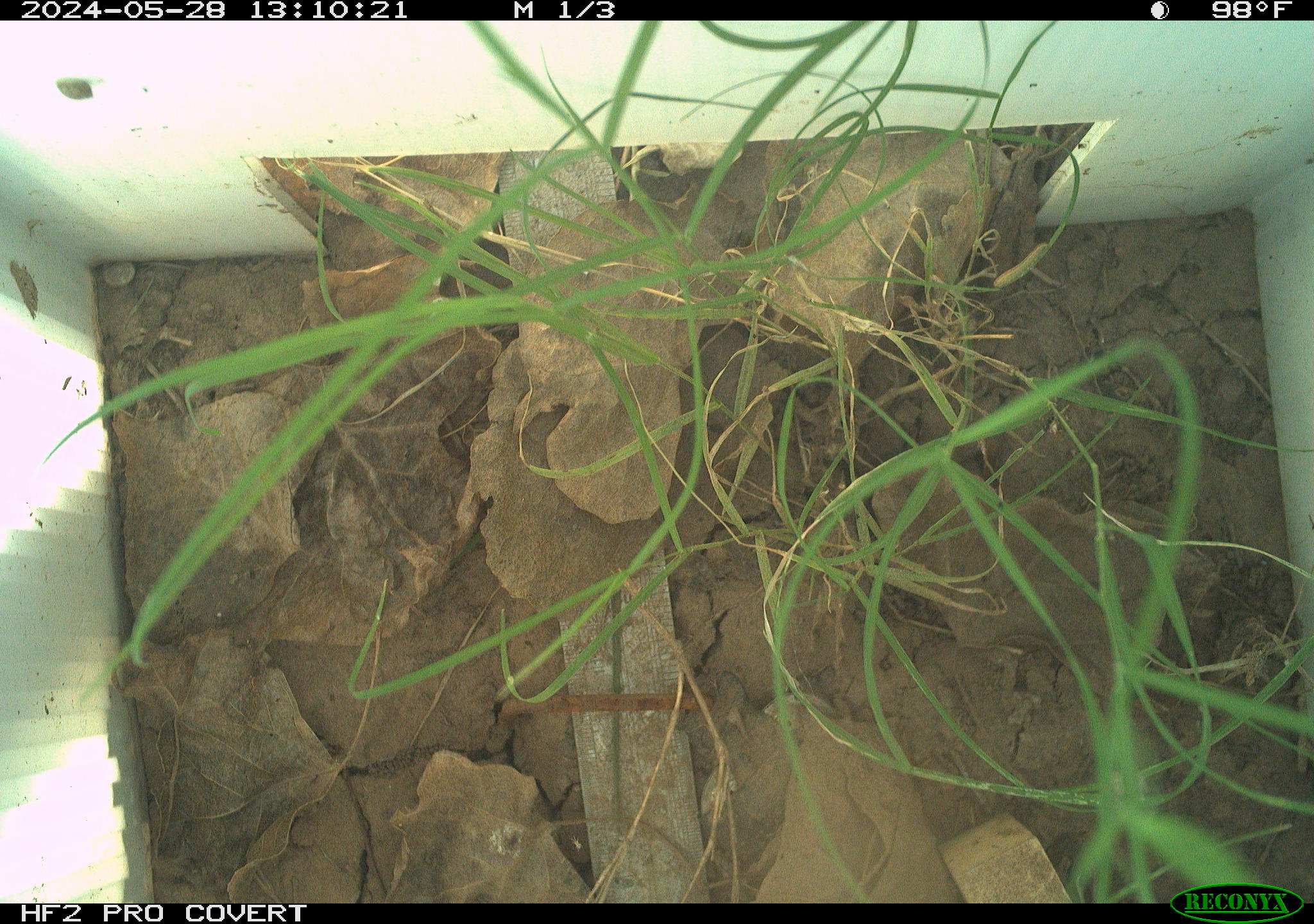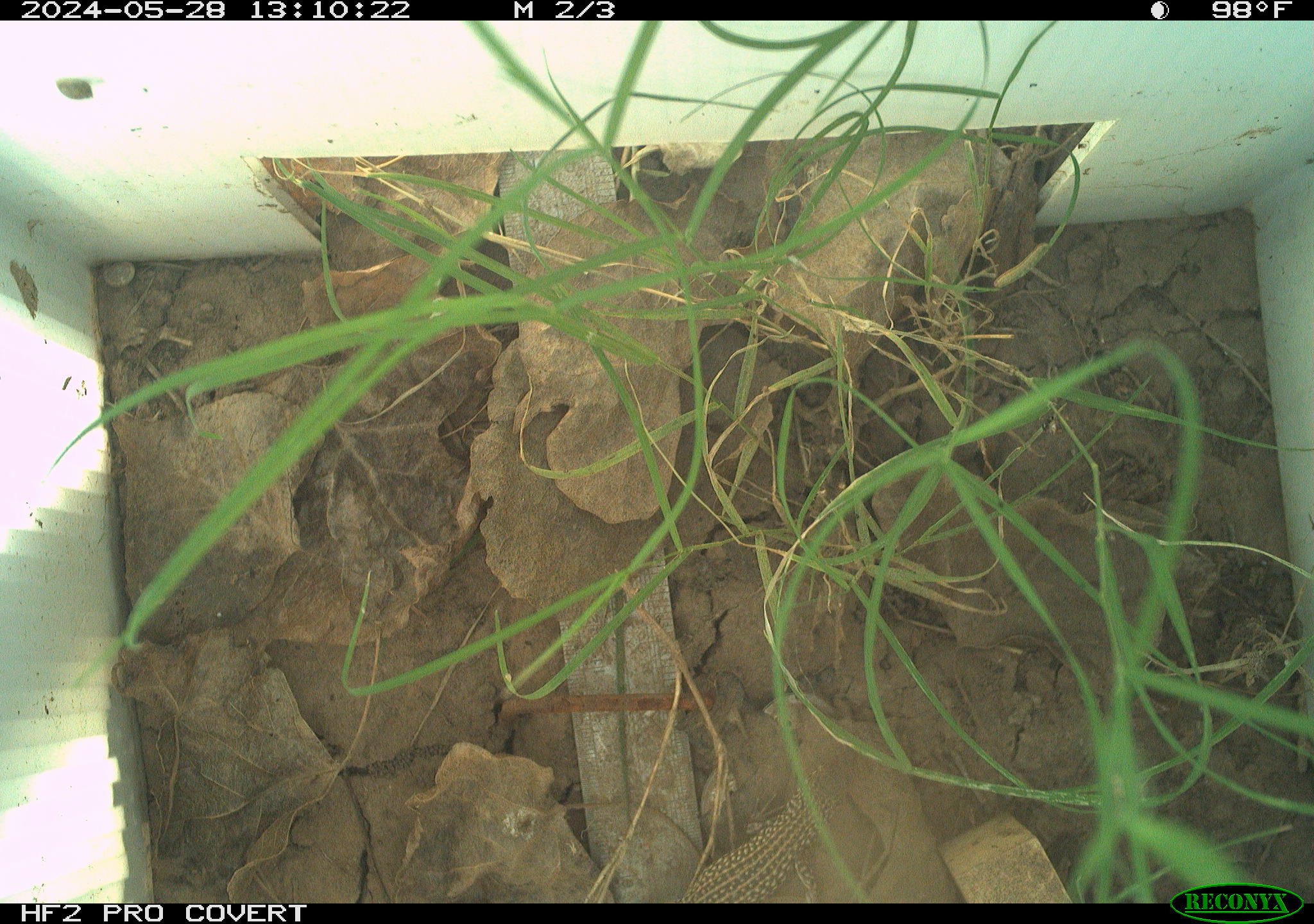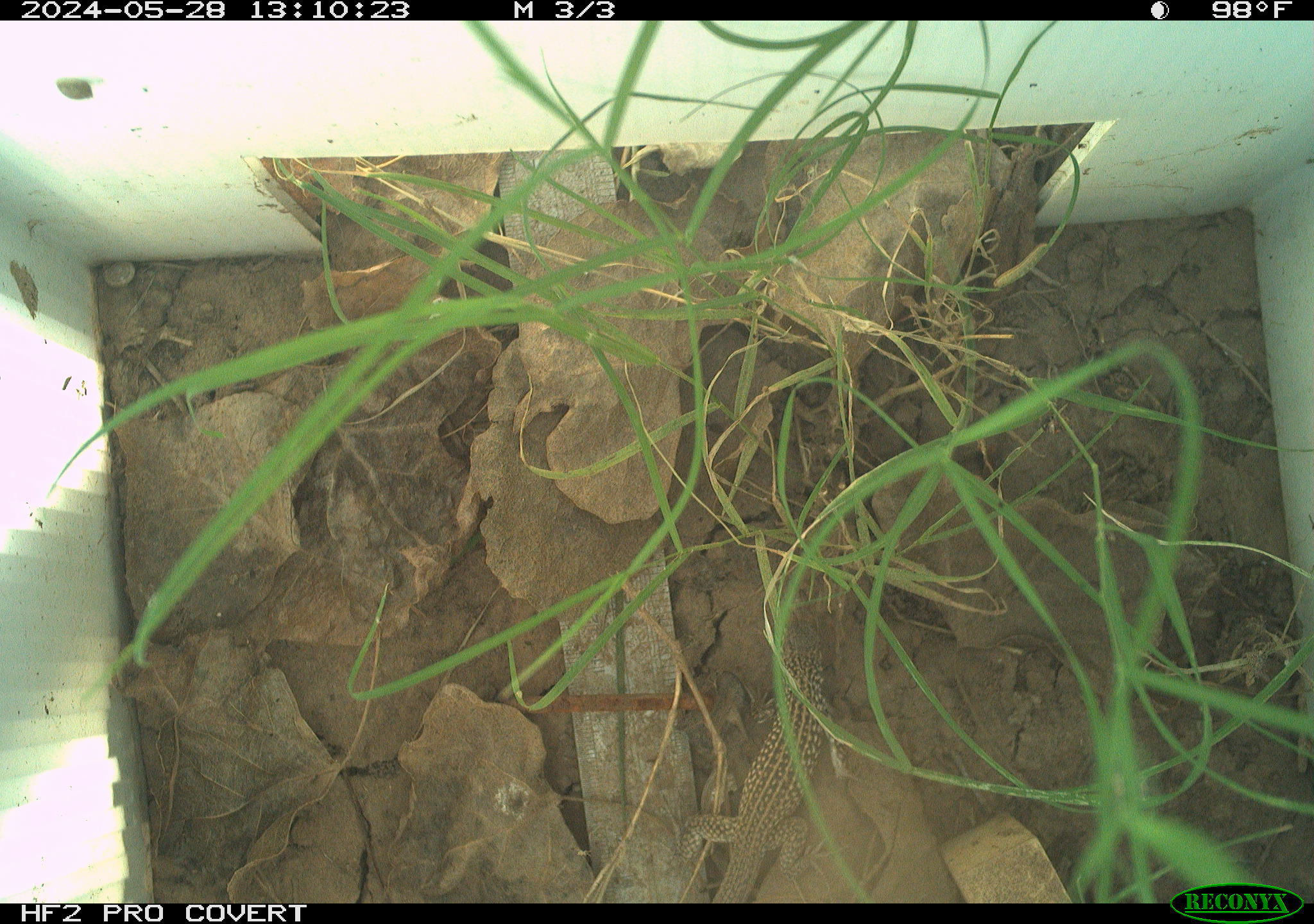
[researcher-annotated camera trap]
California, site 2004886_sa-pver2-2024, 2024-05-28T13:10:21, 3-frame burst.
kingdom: Animalia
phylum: Chordata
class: Reptilia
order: Squamata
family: Teiidae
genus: Aspidoscelis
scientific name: Aspidoscelis tigris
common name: western whiptail